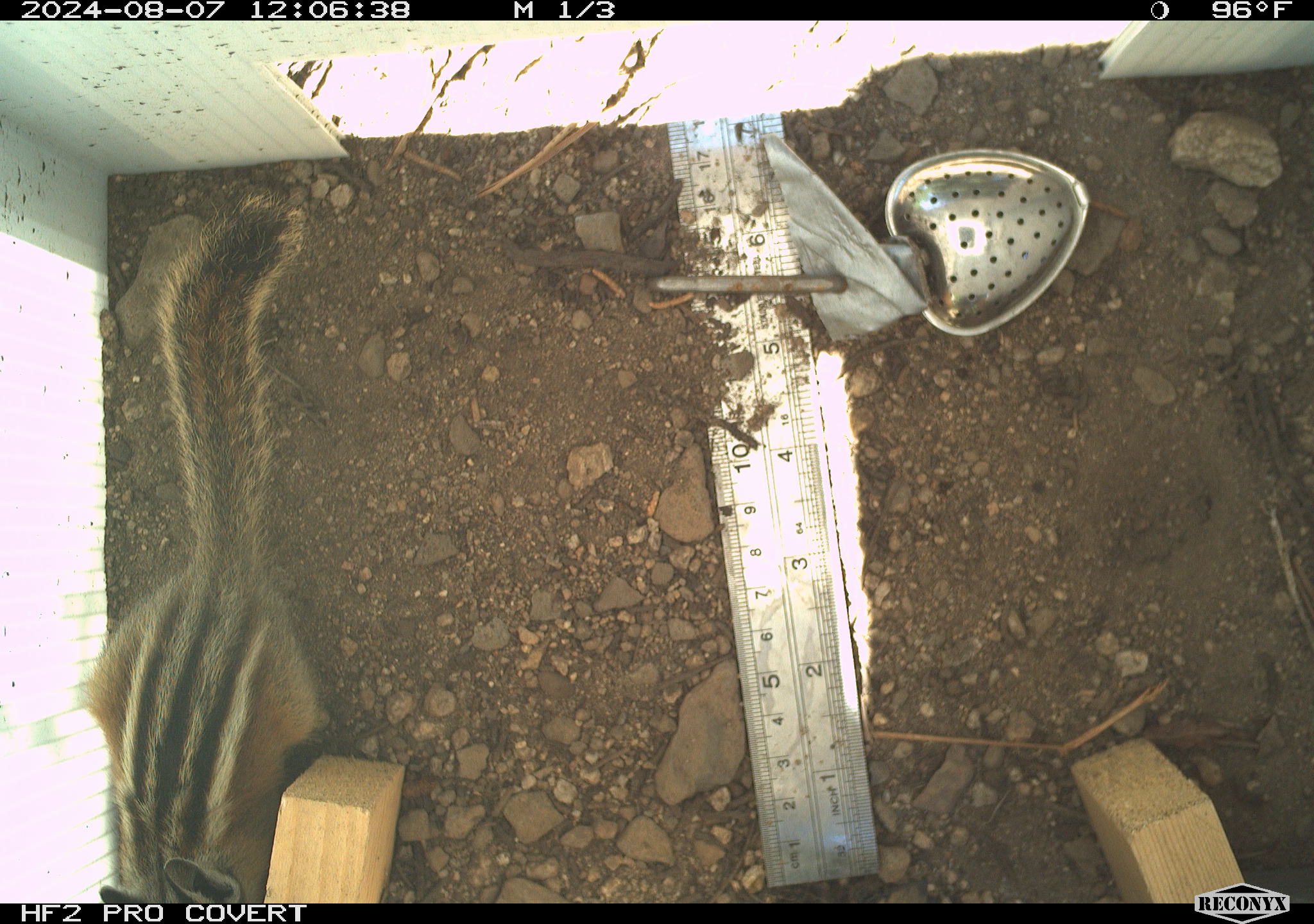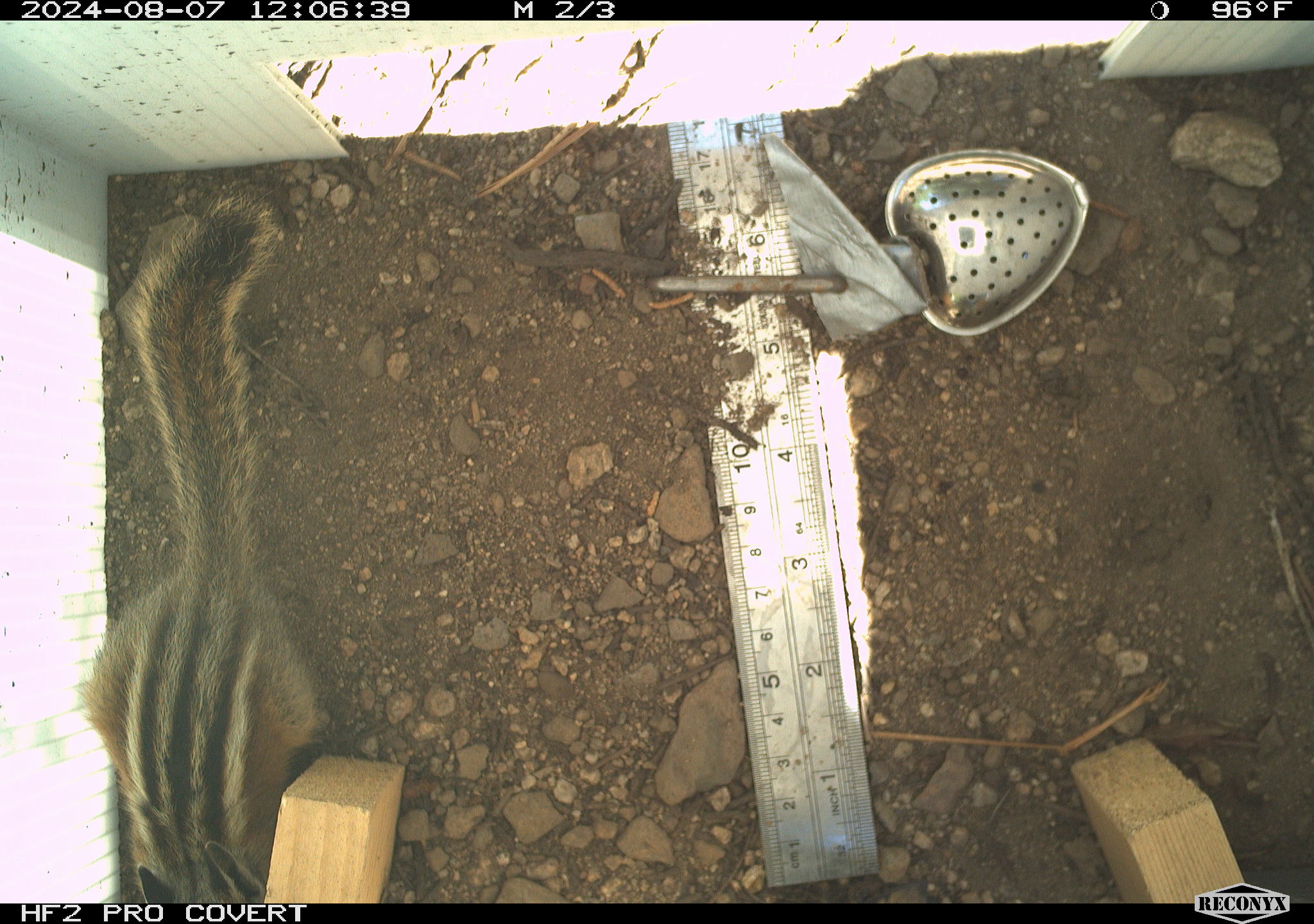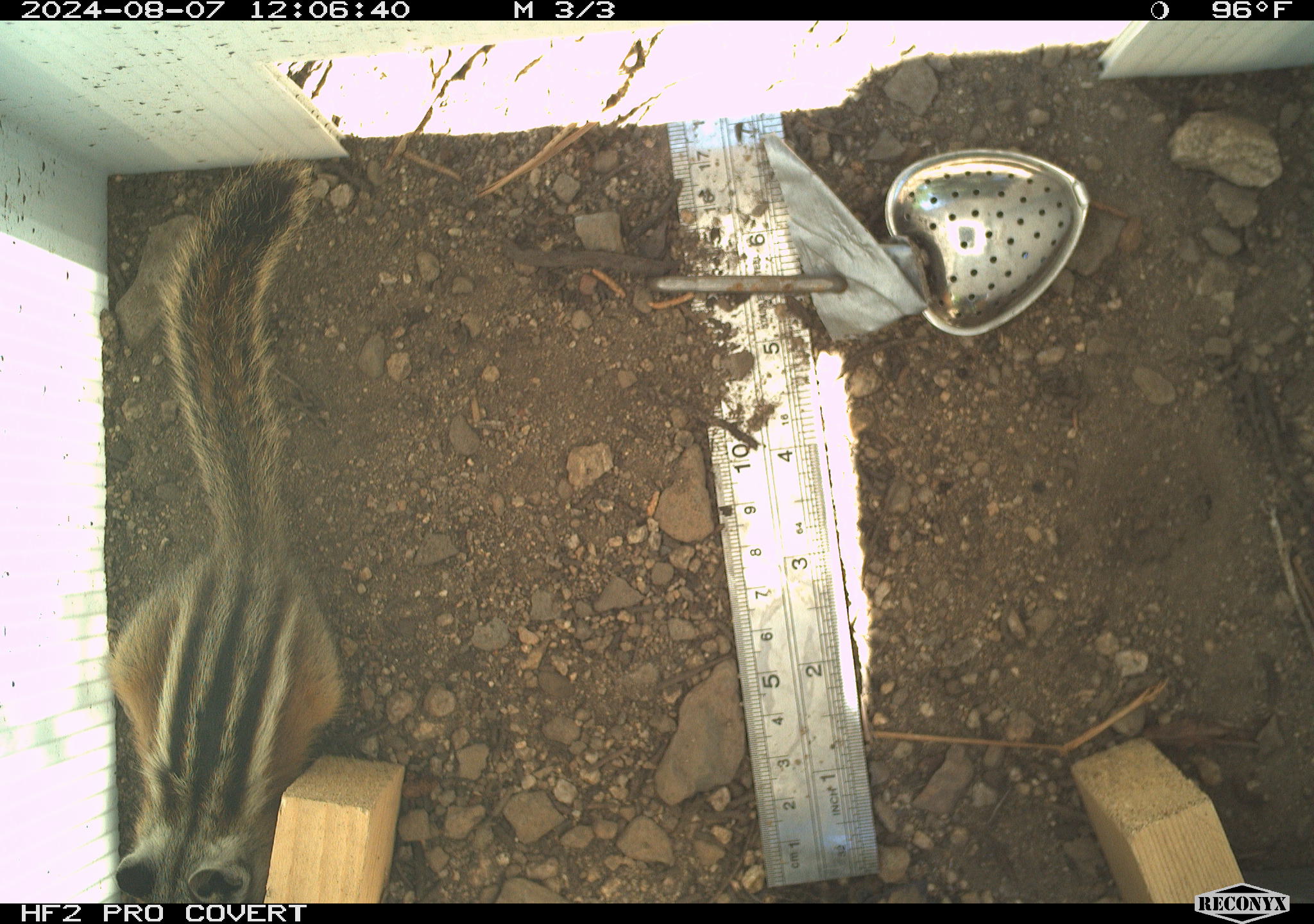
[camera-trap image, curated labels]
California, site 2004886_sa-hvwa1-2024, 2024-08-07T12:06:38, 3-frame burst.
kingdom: Animalia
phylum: Chordata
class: Mammalia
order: Rodentia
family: Sciuridae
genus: Neotamias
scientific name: Neotamias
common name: western chipmunks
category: neotamias species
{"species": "neotamias species (western chipmunks) (Neotamias)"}